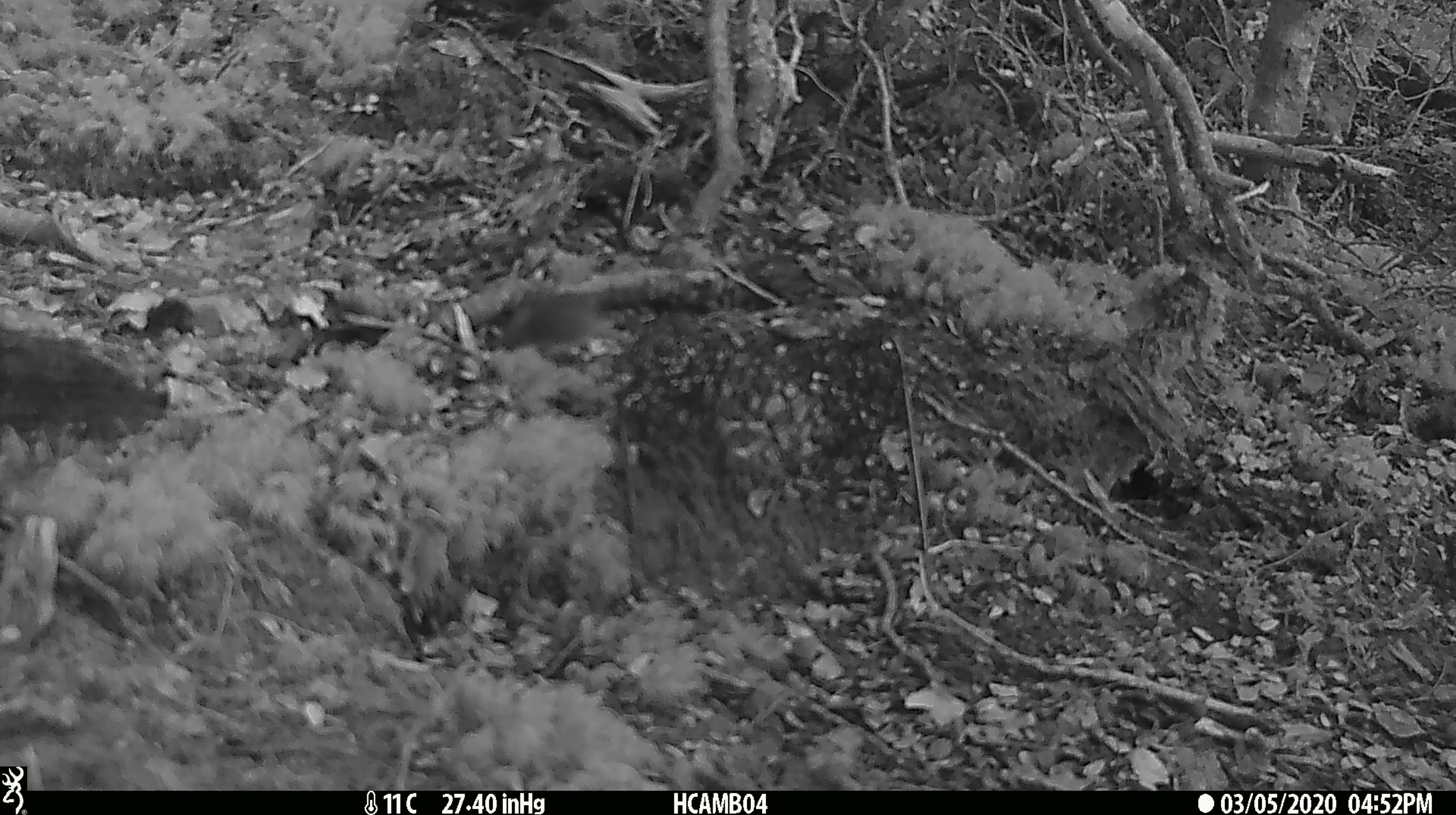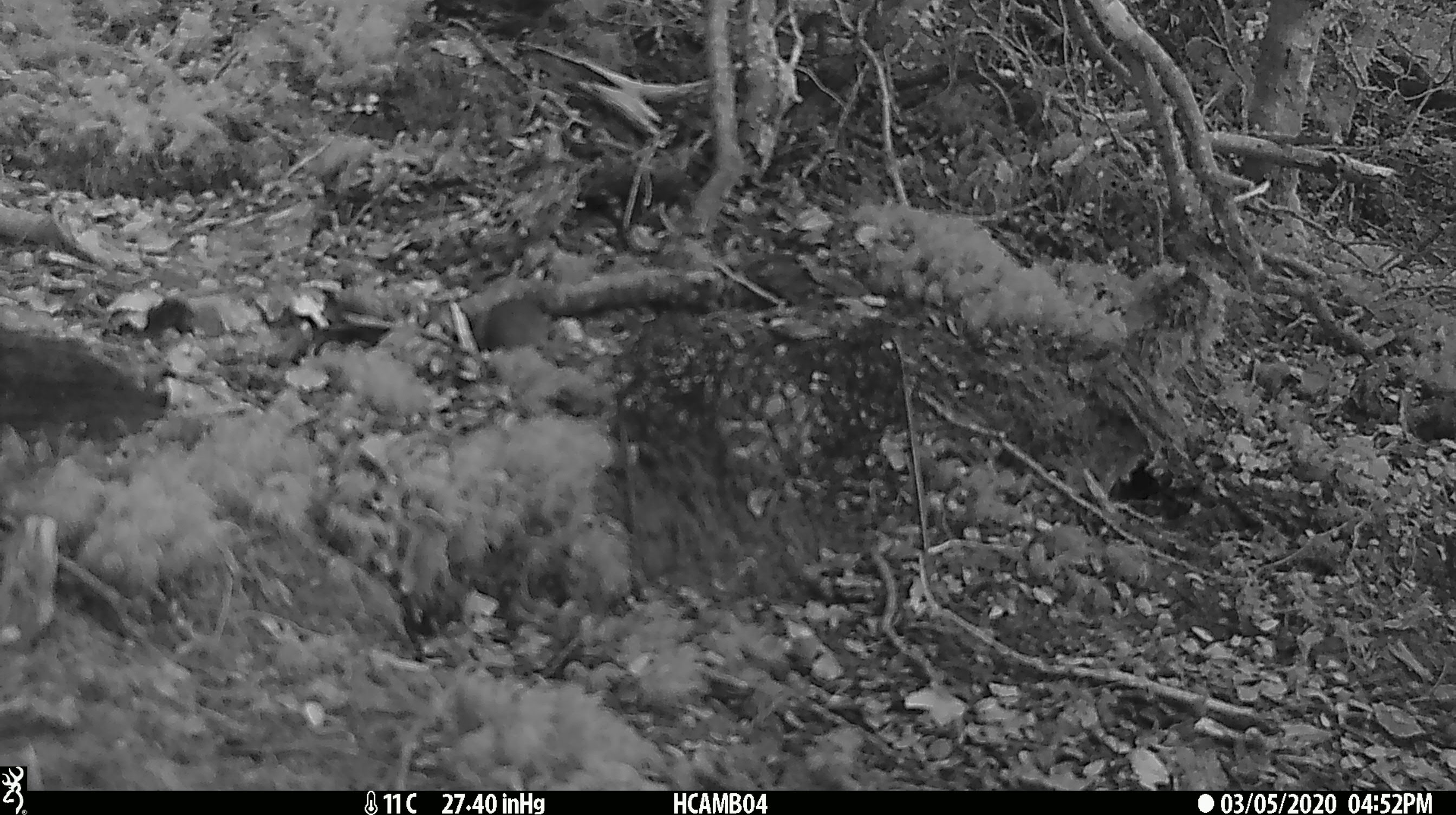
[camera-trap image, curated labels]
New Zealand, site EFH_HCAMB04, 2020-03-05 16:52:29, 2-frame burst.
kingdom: Animalia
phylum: Chordata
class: Mammalia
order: Rodentia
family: Muridae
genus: Mus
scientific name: Mus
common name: mouse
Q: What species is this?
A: Mouse (Mus).